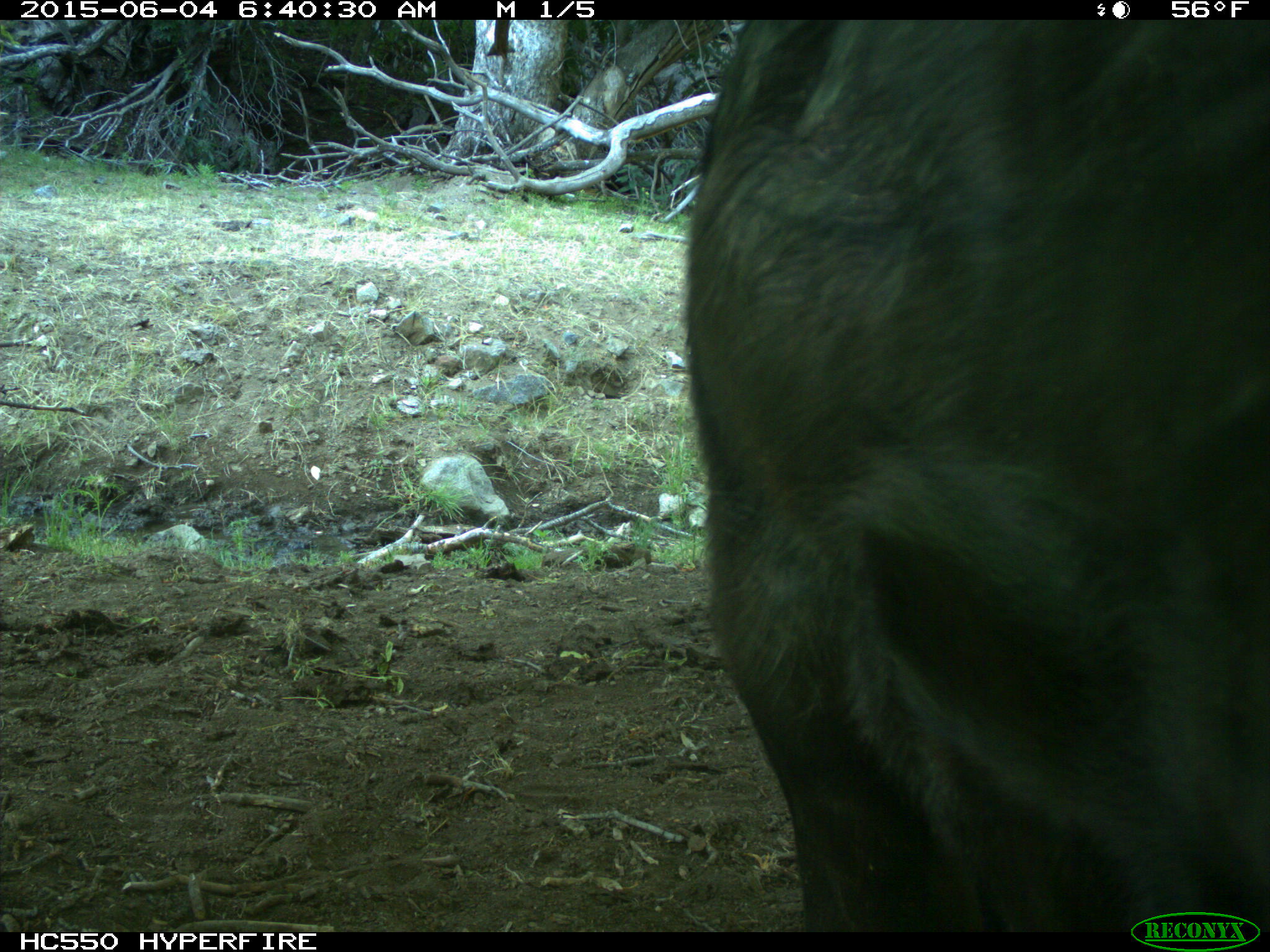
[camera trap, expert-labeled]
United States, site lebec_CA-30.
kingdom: Animalia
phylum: Chordata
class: Mammalia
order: Artiodactyla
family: Bovidae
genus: Bos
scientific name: Bos taurus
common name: domestic cow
Bos taurus (domestic cow).